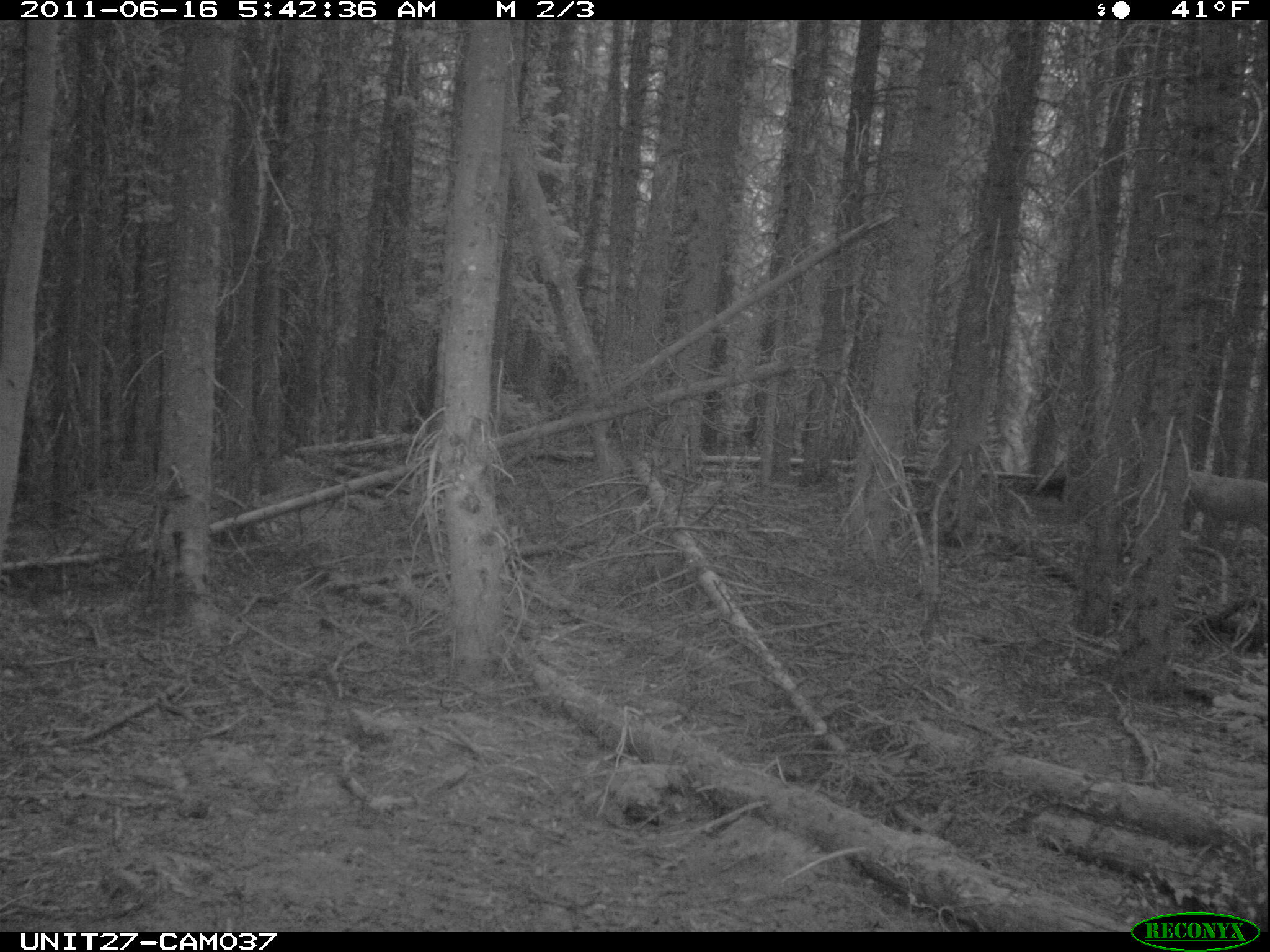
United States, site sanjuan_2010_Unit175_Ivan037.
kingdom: Animalia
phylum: Chordata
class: Mammalia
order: Artiodactyla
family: Cervidae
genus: Odocoileus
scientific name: Odocoileus hemionus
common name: mule deer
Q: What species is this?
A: Odocoileus hemionus (mule deer).